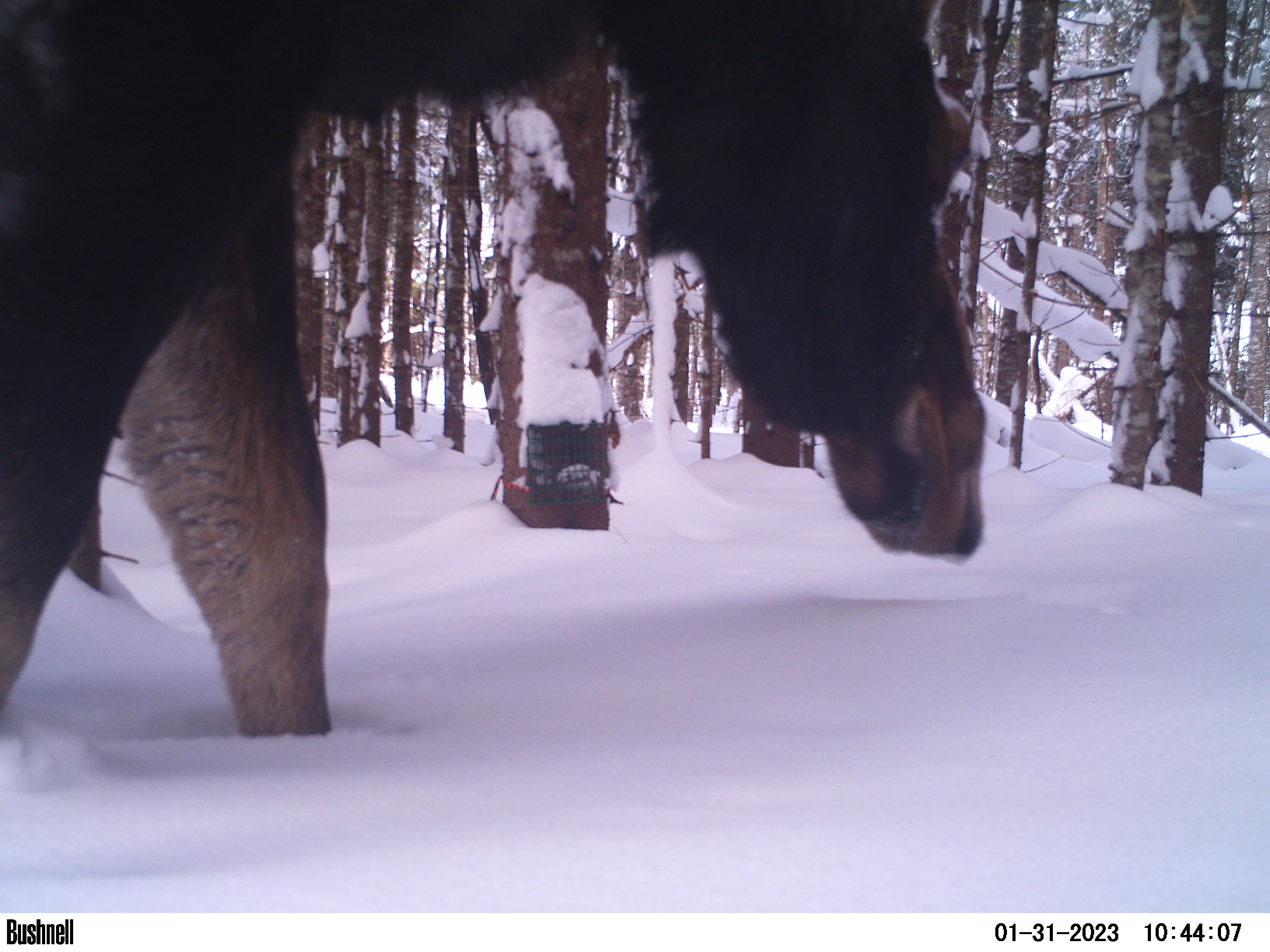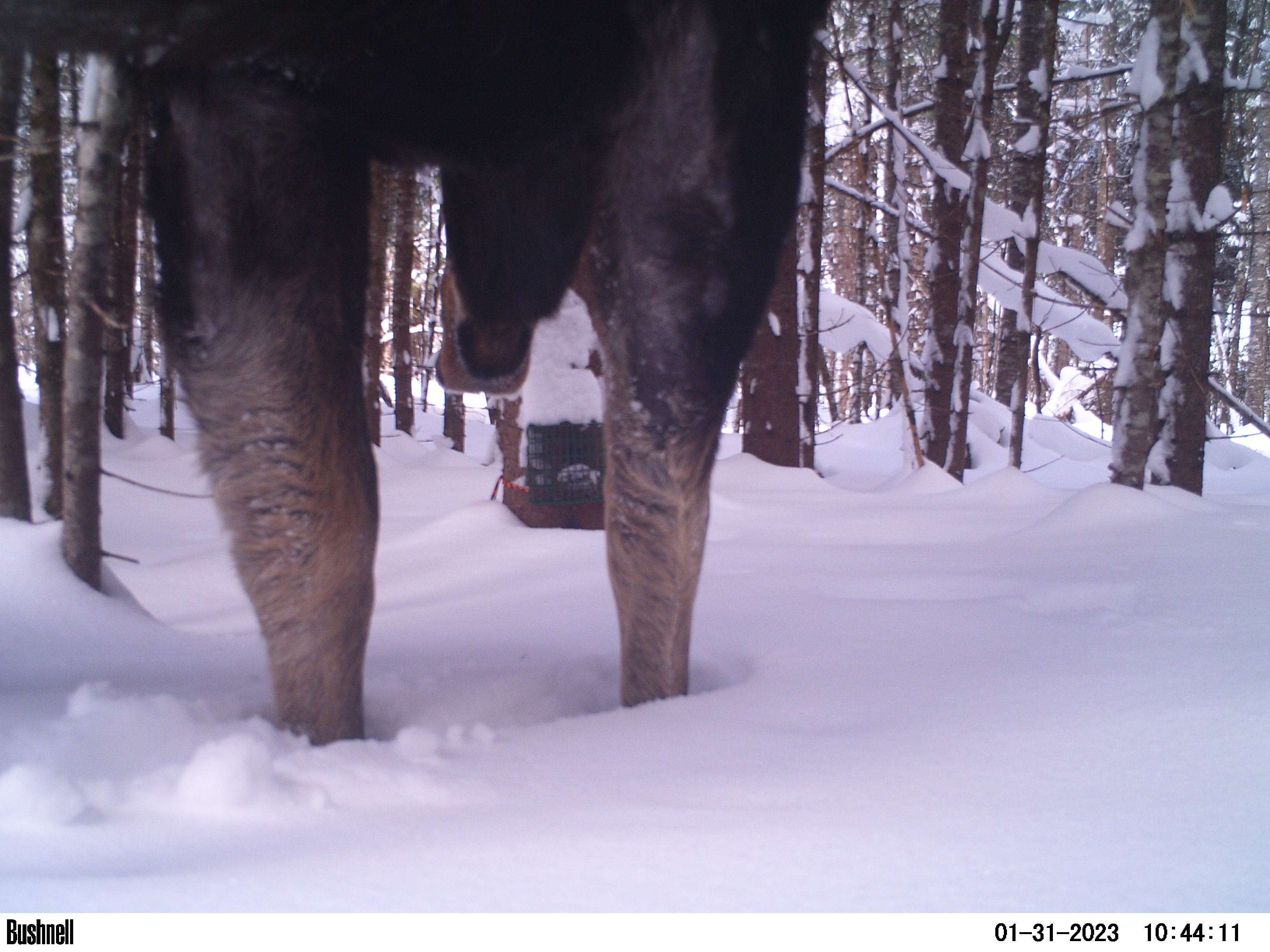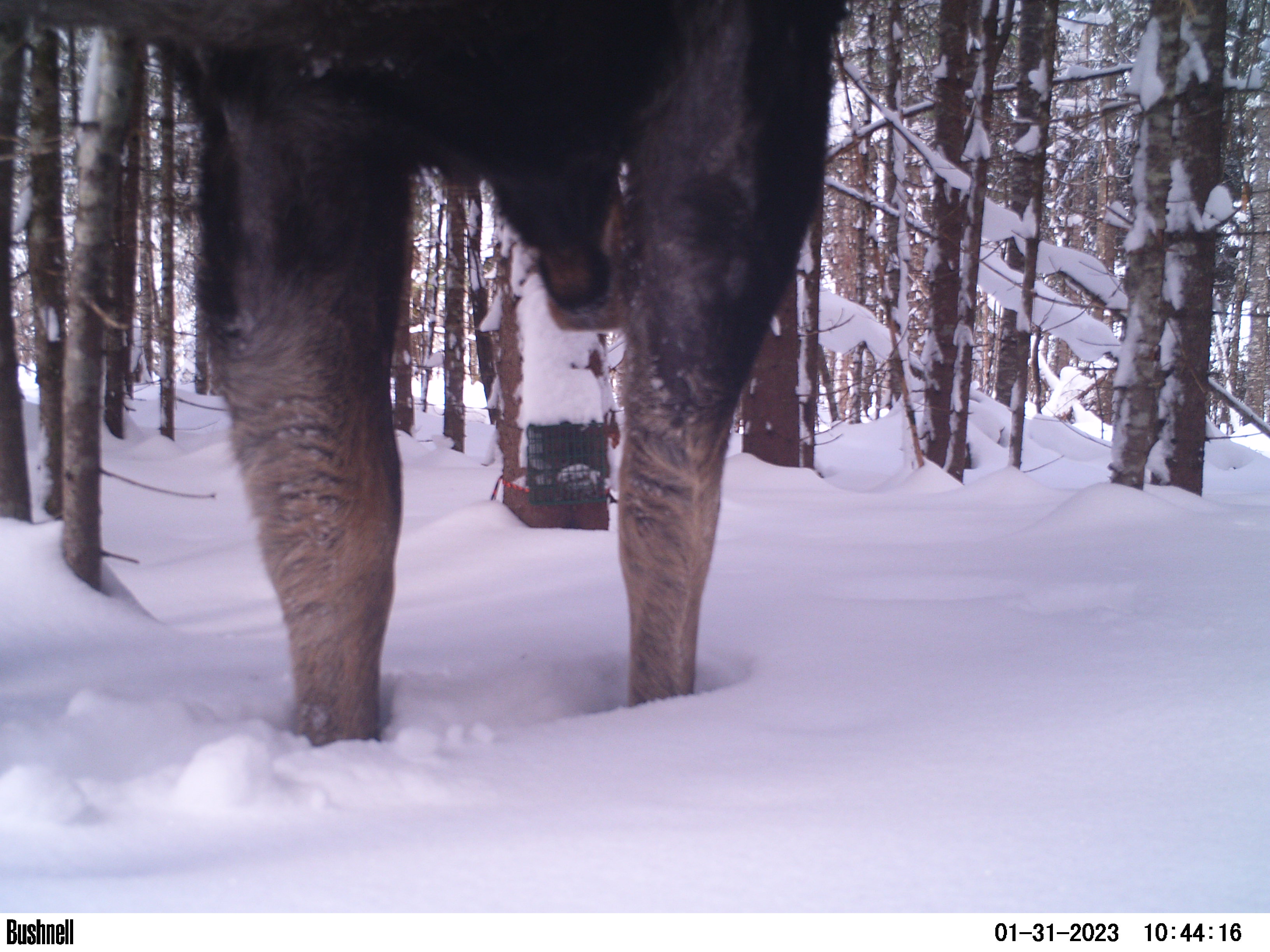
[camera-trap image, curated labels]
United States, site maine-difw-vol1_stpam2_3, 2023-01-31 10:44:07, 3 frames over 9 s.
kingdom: Animalia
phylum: Chordata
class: Mammalia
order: Artiodactyla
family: Cervidae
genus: Alces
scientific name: Alces alces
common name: moose